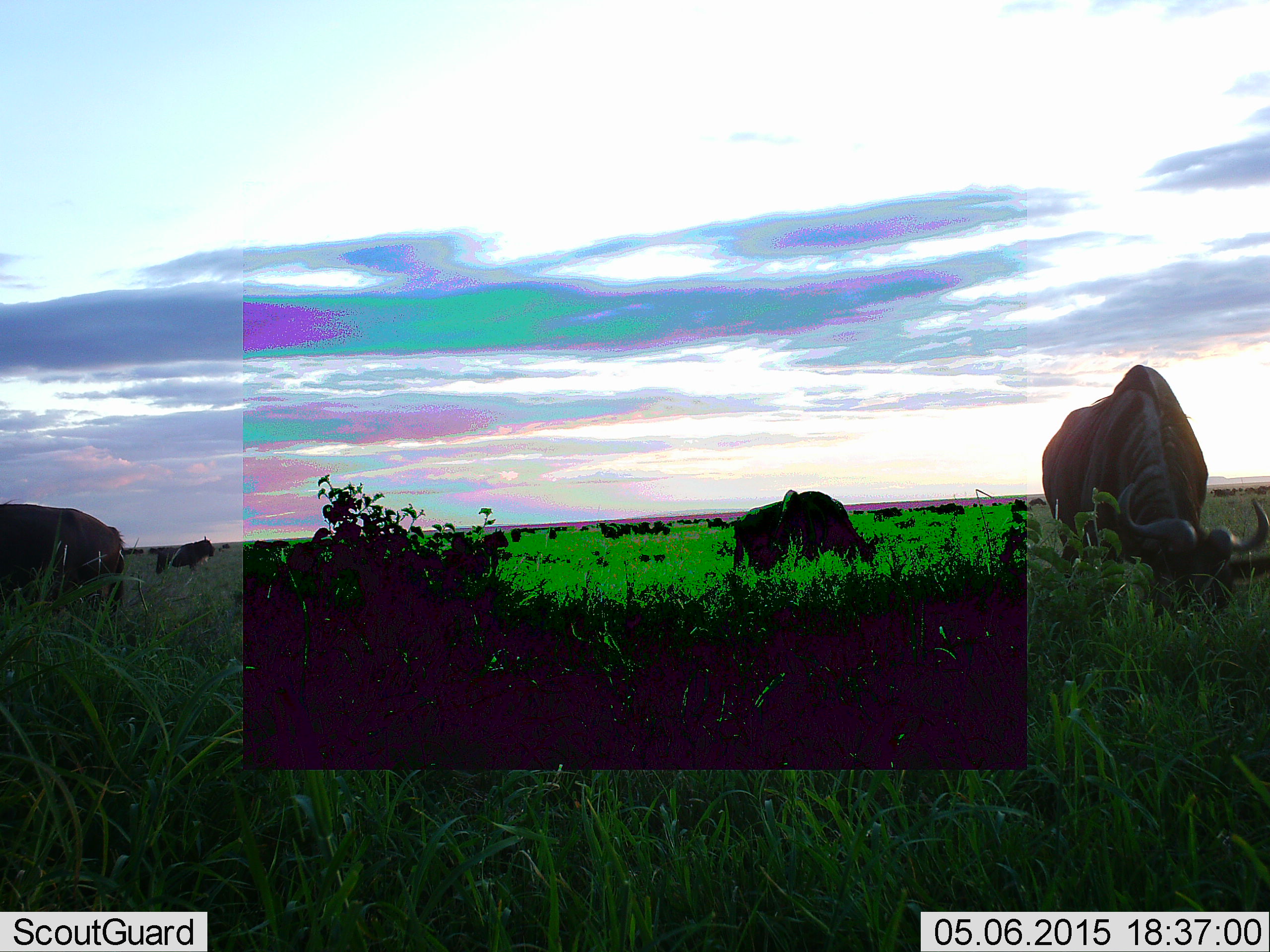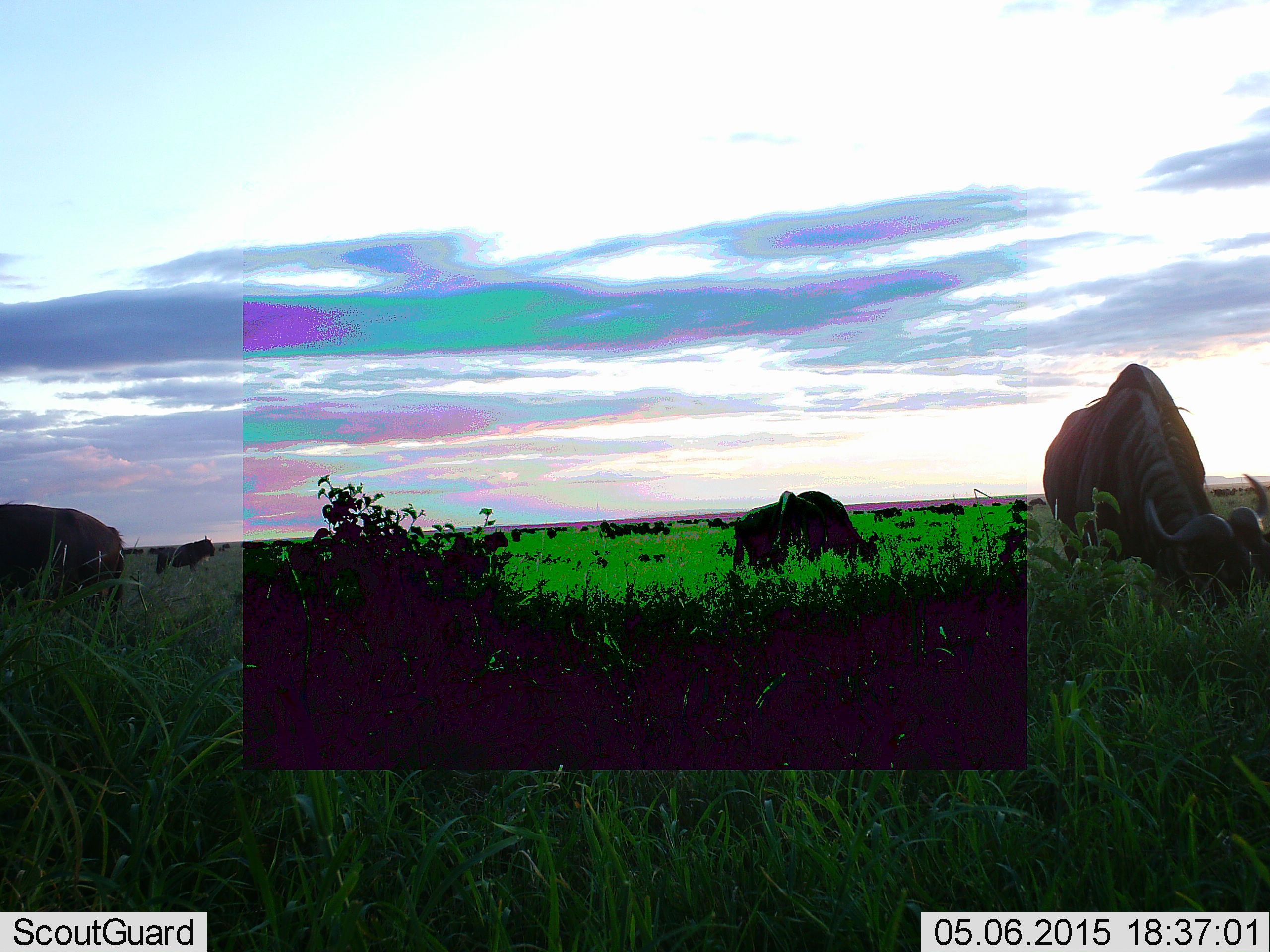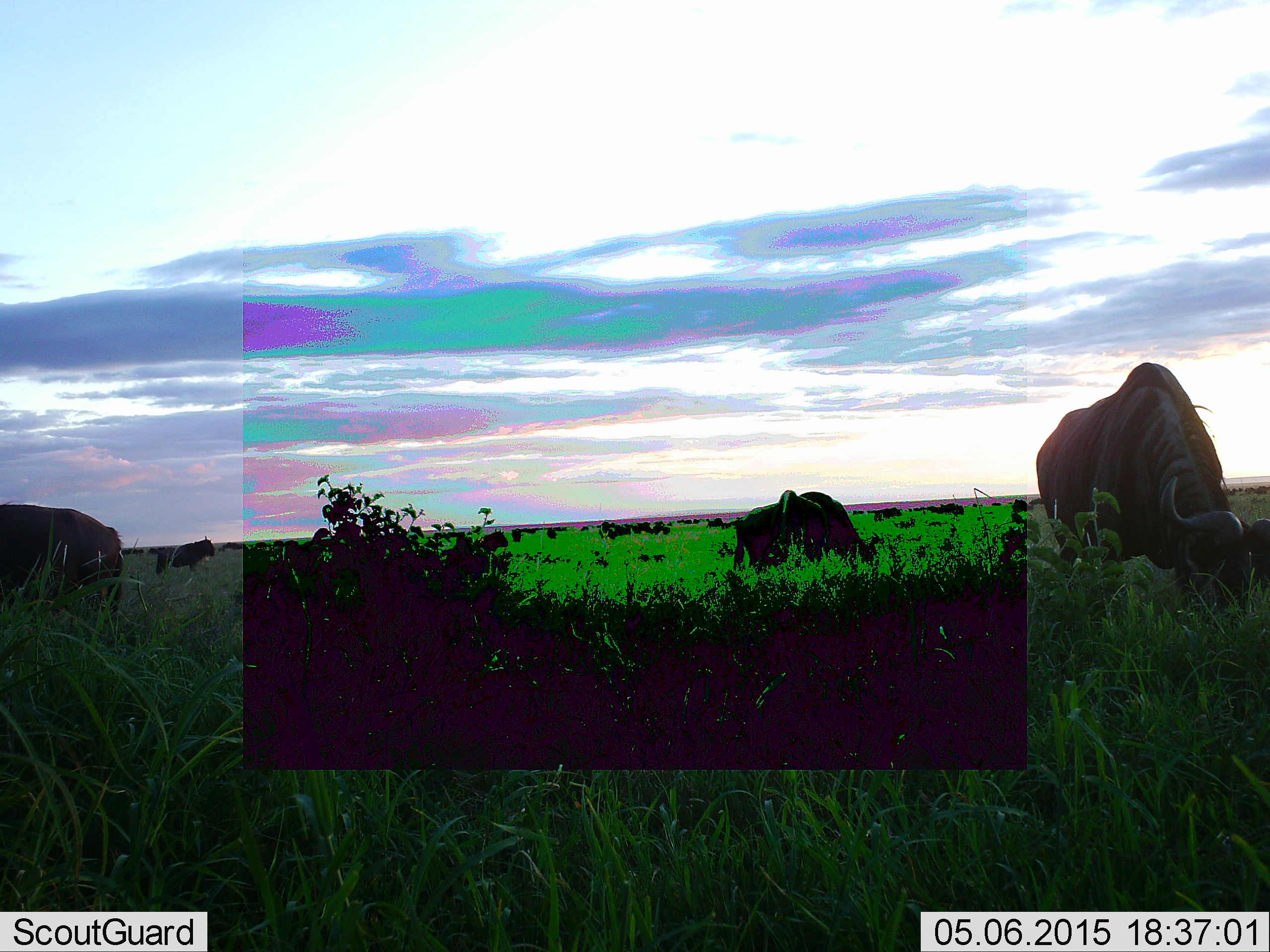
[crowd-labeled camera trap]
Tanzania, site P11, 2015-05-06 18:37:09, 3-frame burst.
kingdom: Animalia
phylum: Chordata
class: Mammalia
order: Artiodactyla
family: Bovidae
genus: Connochaetes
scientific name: Connochaetes taurinus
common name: blue wildebeest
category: wildebeest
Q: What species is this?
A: Wildebeest (blue wildebeest) (Connochaetes taurinus).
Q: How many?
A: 11-50.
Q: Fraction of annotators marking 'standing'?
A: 30%.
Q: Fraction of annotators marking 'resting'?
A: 0%.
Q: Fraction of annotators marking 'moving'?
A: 0%.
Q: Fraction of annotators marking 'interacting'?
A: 0%.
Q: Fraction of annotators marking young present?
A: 0%.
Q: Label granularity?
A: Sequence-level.